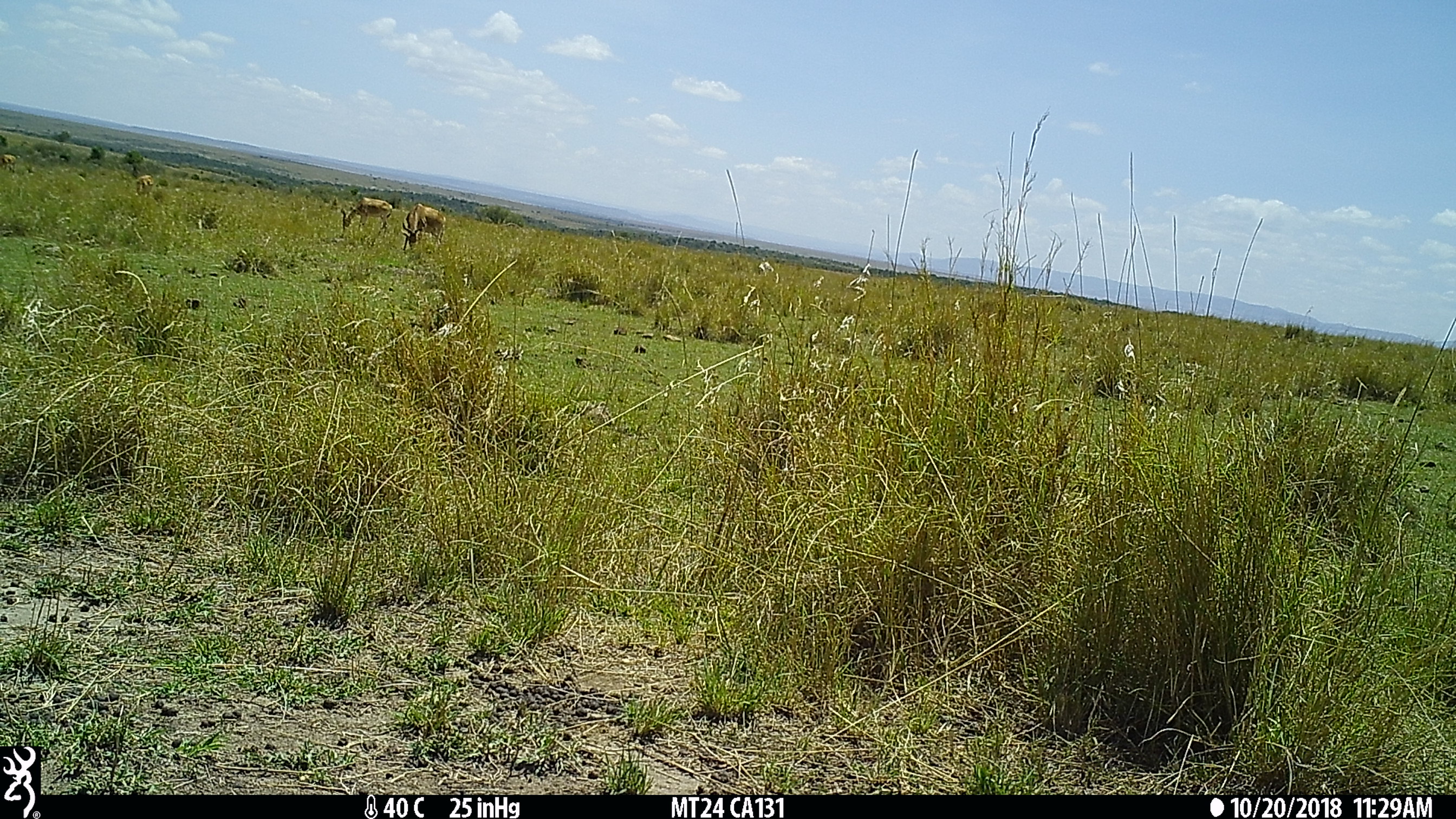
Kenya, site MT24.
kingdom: Animalia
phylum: Chordata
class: Mammalia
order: Artiodactyla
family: Bovidae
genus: Alcelaphus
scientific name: Alcelaphus buselaphus cokii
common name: coke's hartebeest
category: hartebeest cokes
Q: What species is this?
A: Hartebeest cokes (coke's hartebeest) (Alcelaphus buselaphus cokii).